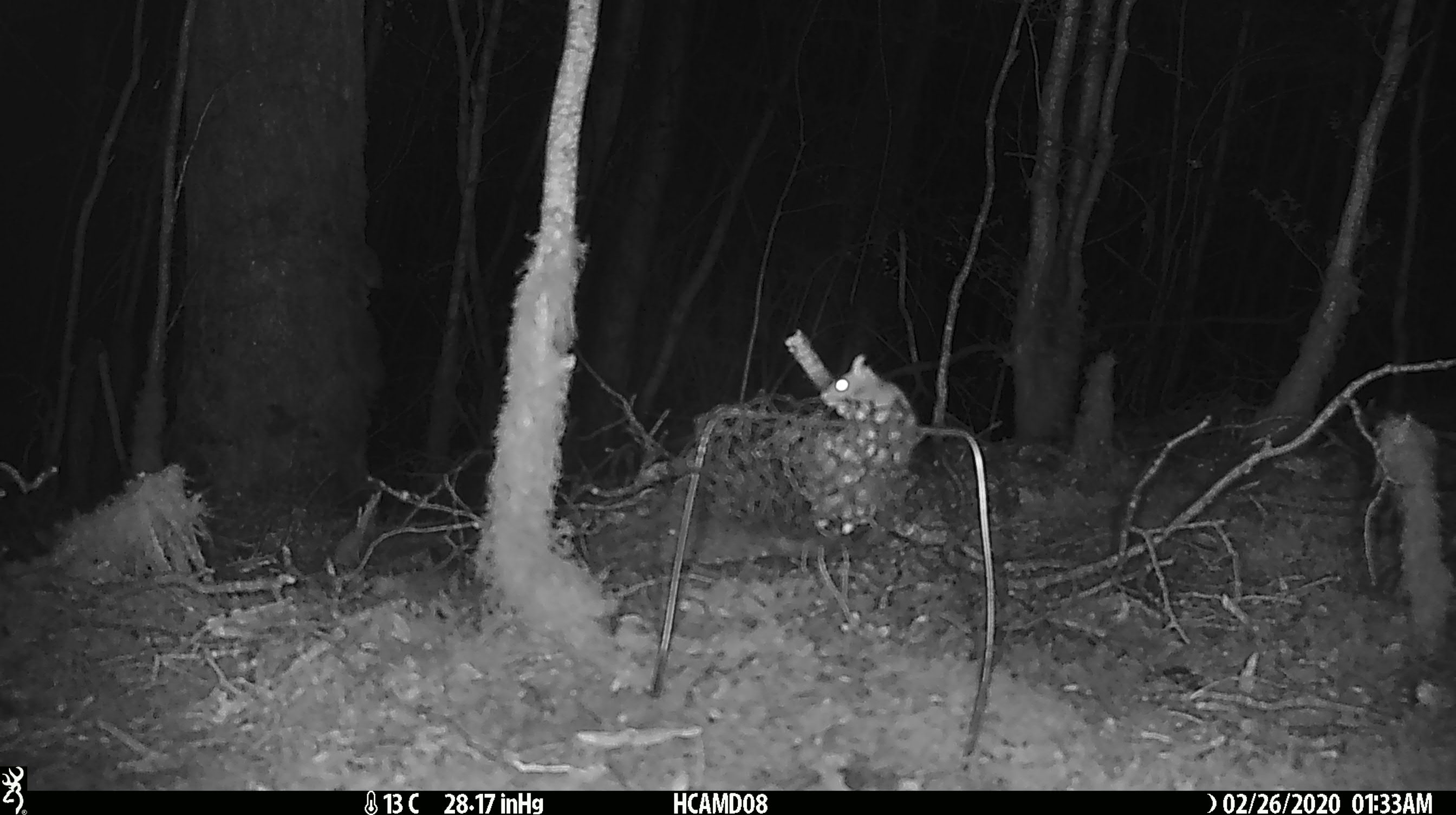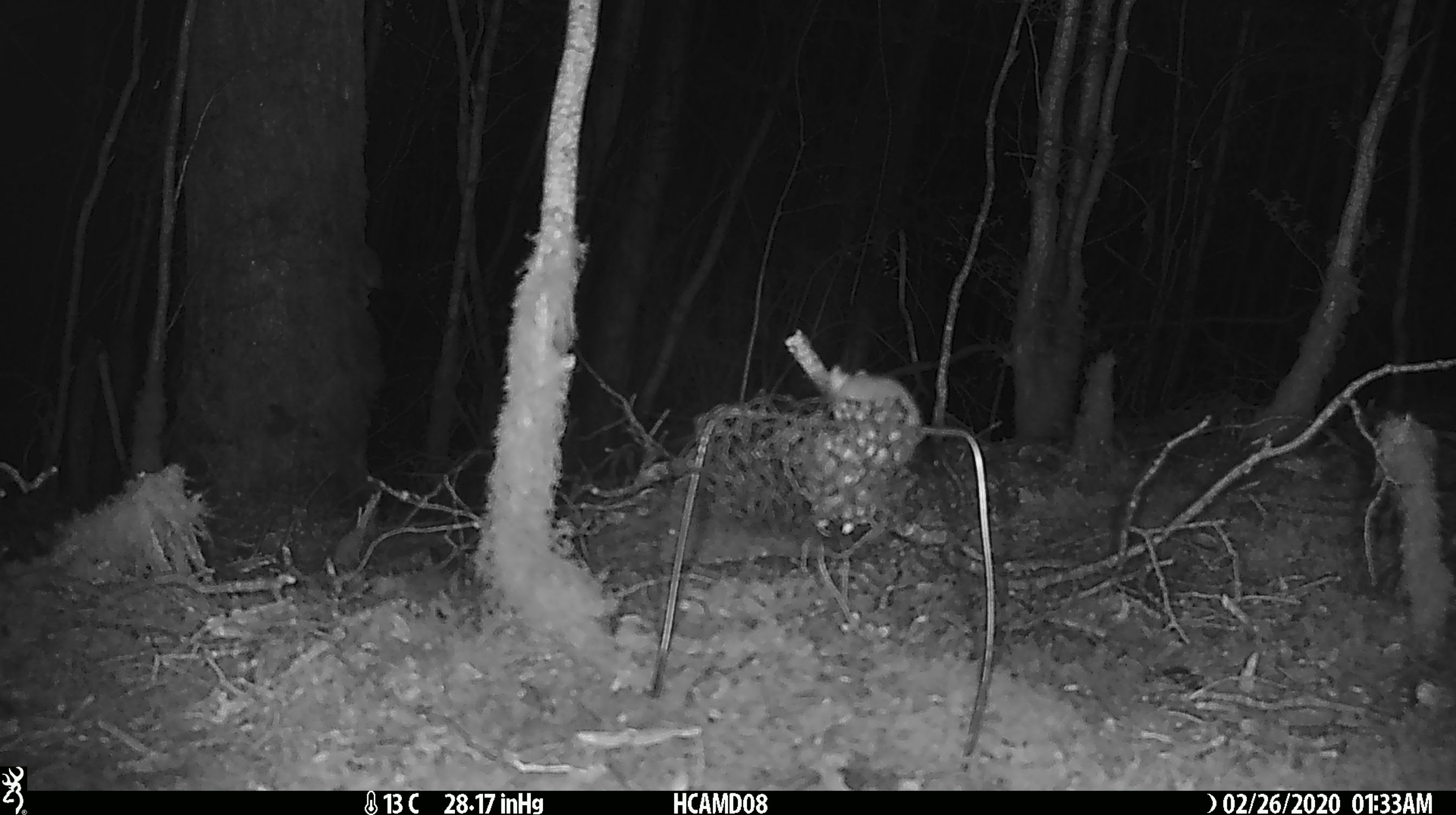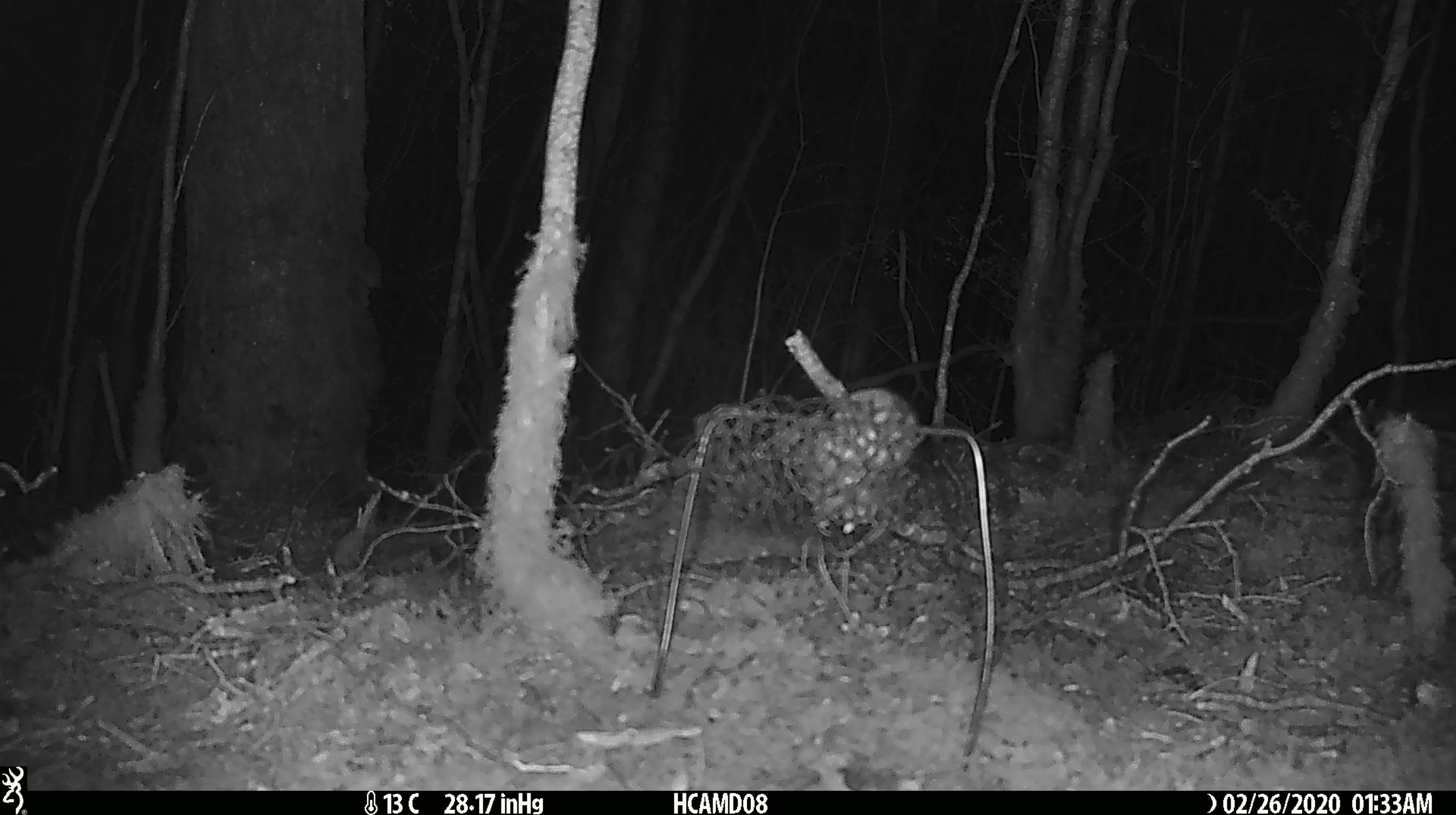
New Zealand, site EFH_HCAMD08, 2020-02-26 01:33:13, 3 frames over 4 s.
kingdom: Animalia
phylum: Chordata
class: Mammalia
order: Rodentia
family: Muridae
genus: Mus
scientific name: Mus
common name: mouse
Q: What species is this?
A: Mouse (Mus).